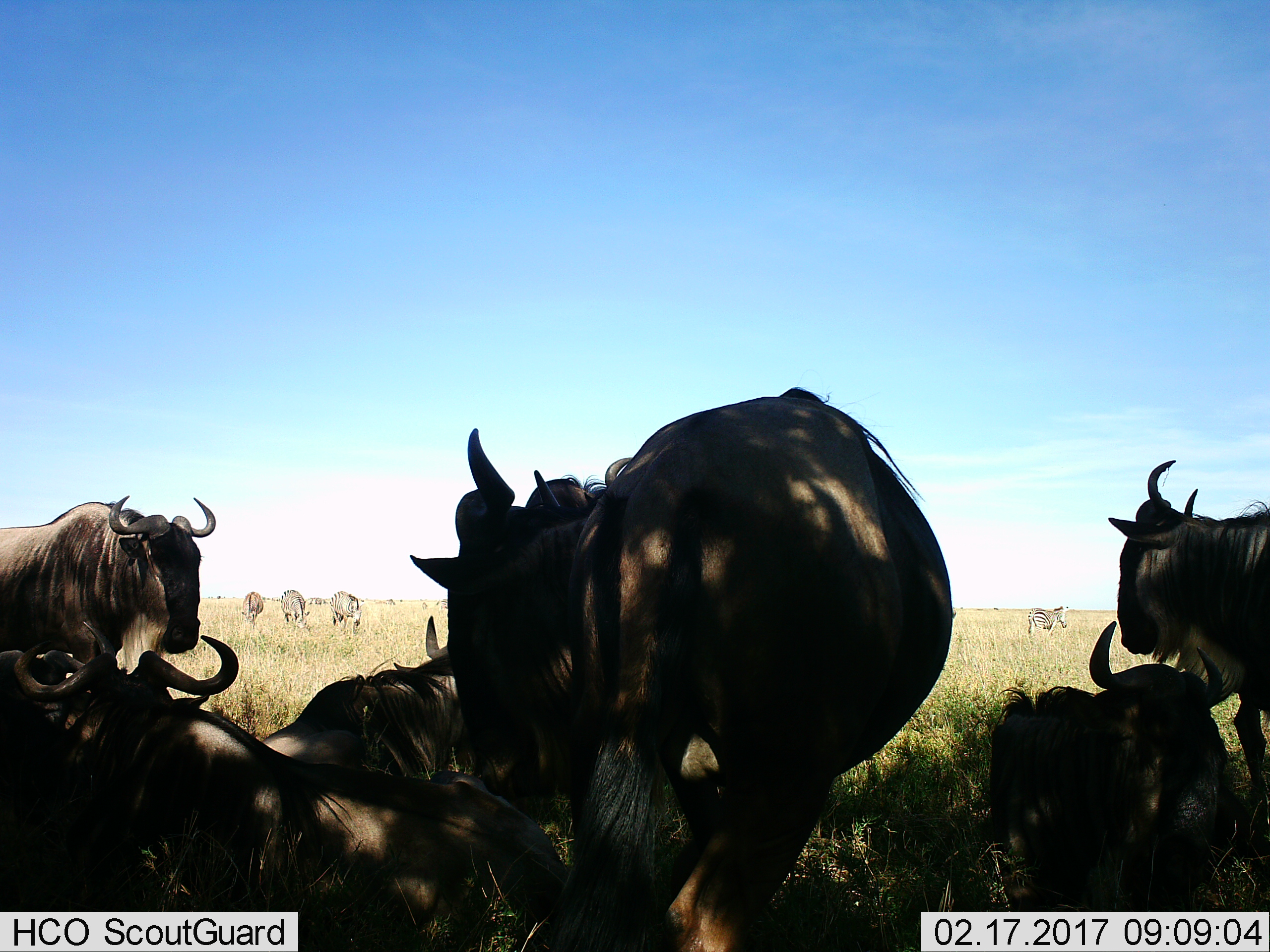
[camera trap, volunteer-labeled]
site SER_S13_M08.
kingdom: Animalia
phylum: Chordata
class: Mammalia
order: Artiodactyla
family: Bovidae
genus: Connochaetes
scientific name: Connochaetes taurinus taurinus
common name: blue wildebeest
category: wildebeestblue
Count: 7.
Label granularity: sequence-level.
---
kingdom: Animalia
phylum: Chordata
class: Mammalia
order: Perissodactyla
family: Equidae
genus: Equus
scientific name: Equus quagga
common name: plains zebra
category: zebraplains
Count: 6.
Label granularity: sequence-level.